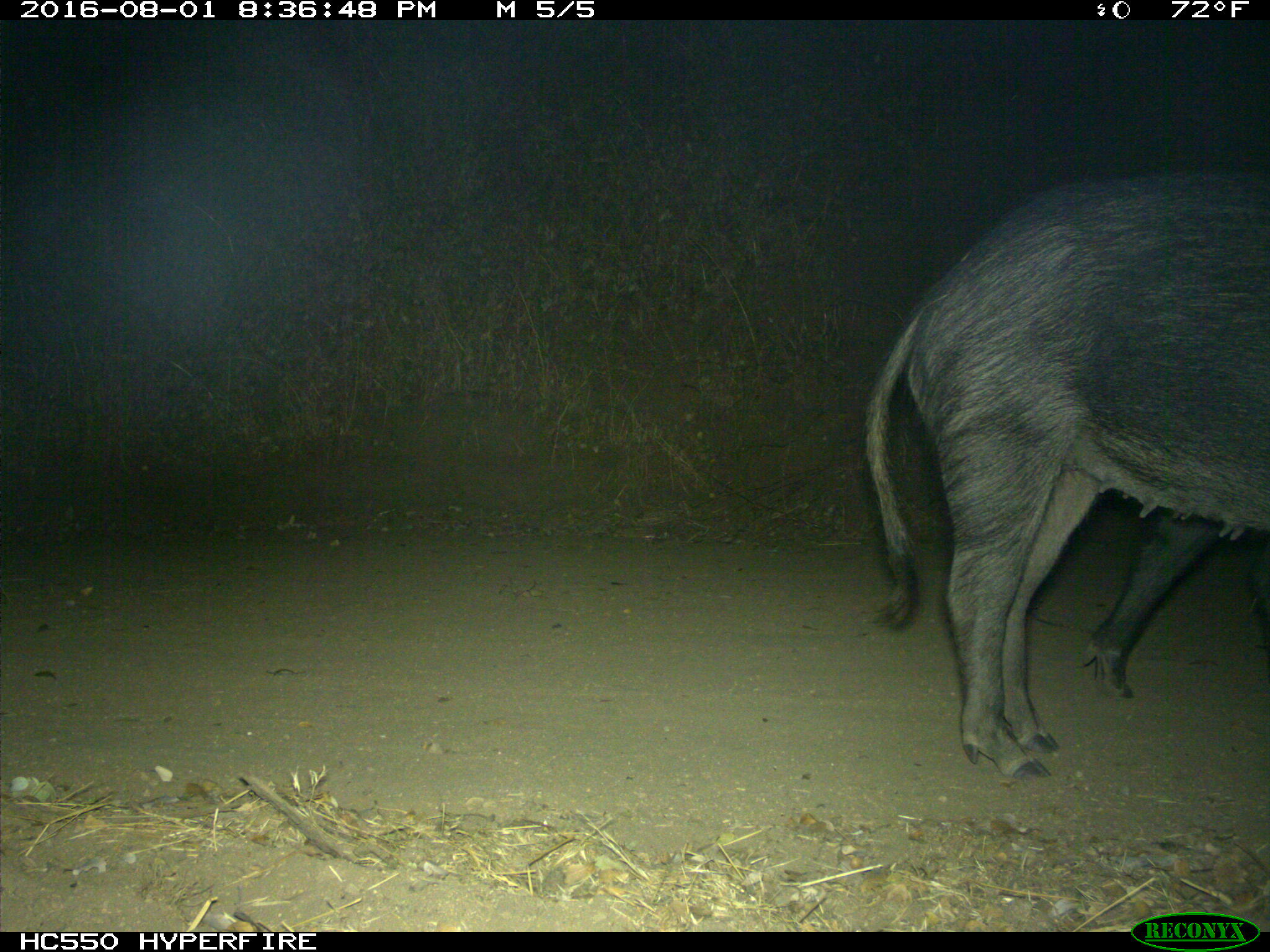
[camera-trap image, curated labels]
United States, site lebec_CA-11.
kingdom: Animalia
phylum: Chordata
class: Mammalia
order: Artiodactyla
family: Suidae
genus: Sus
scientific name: Sus scrofa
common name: wild boar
Sus scrofa (wild boar).